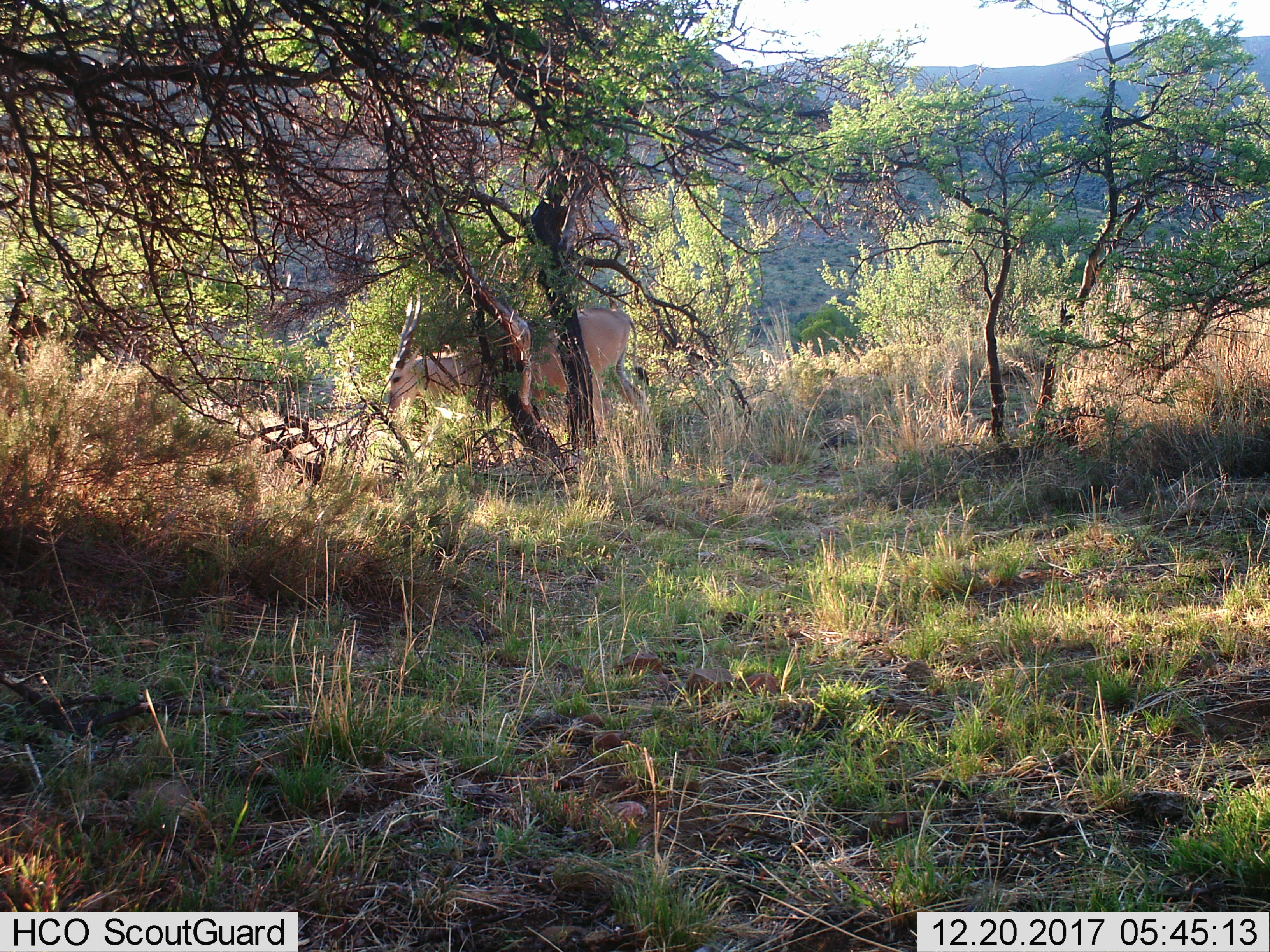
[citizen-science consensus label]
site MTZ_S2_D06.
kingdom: Animalia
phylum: Chordata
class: Mammalia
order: Artiodactyla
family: Bovidae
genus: Tragelaphus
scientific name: Tragelaphus oryx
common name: eland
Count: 1.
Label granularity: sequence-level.